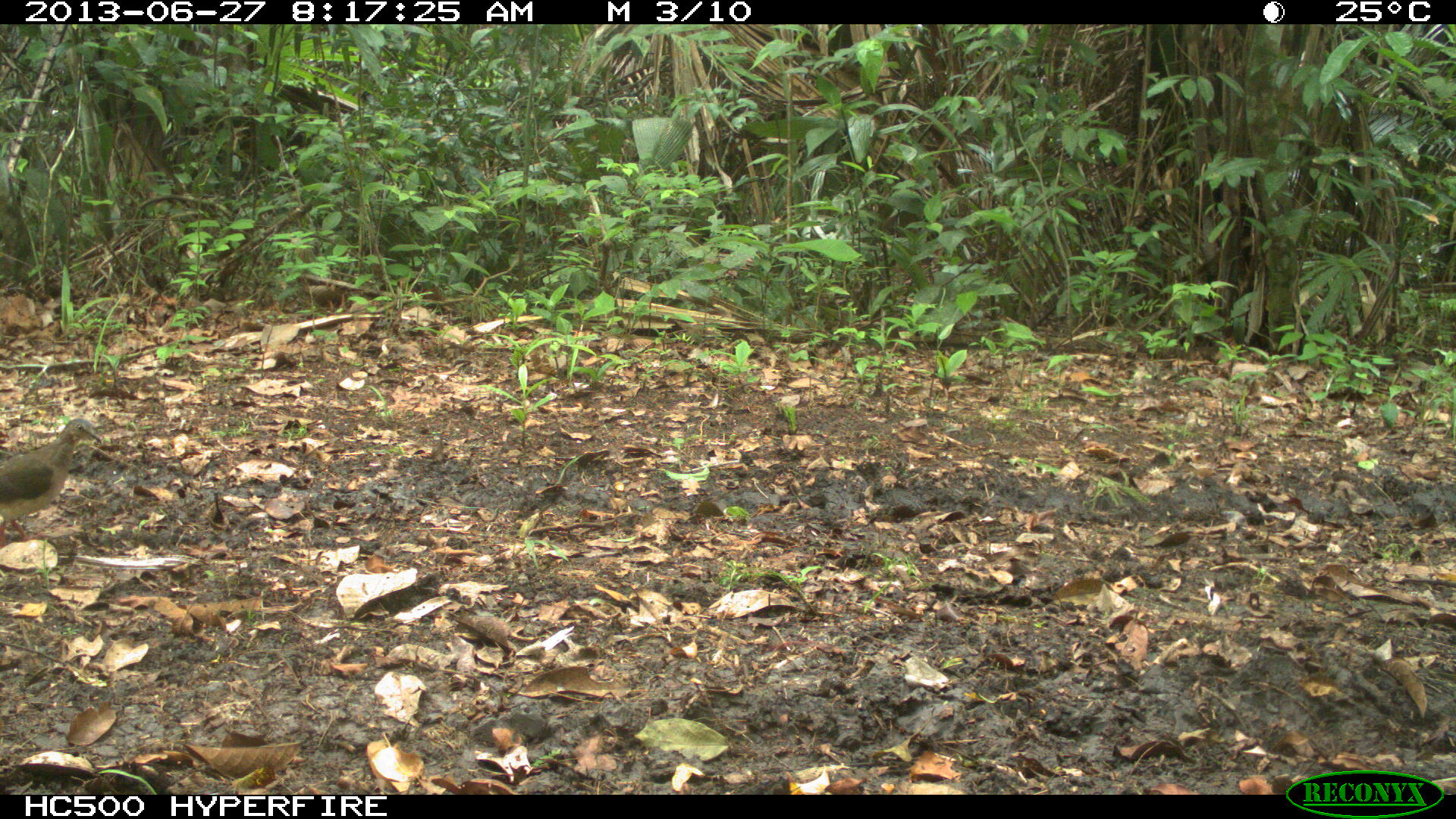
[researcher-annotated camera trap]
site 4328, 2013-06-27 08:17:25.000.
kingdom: Animalia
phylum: Chordata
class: Aves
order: Columbiformes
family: Columbidae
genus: Leptotila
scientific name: Leptotila plumbeiceps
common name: gray-headed dove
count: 1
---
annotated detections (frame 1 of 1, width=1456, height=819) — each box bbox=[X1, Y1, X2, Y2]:
leptotila plumbeiceps: bbox=[0, 418, 102, 550]